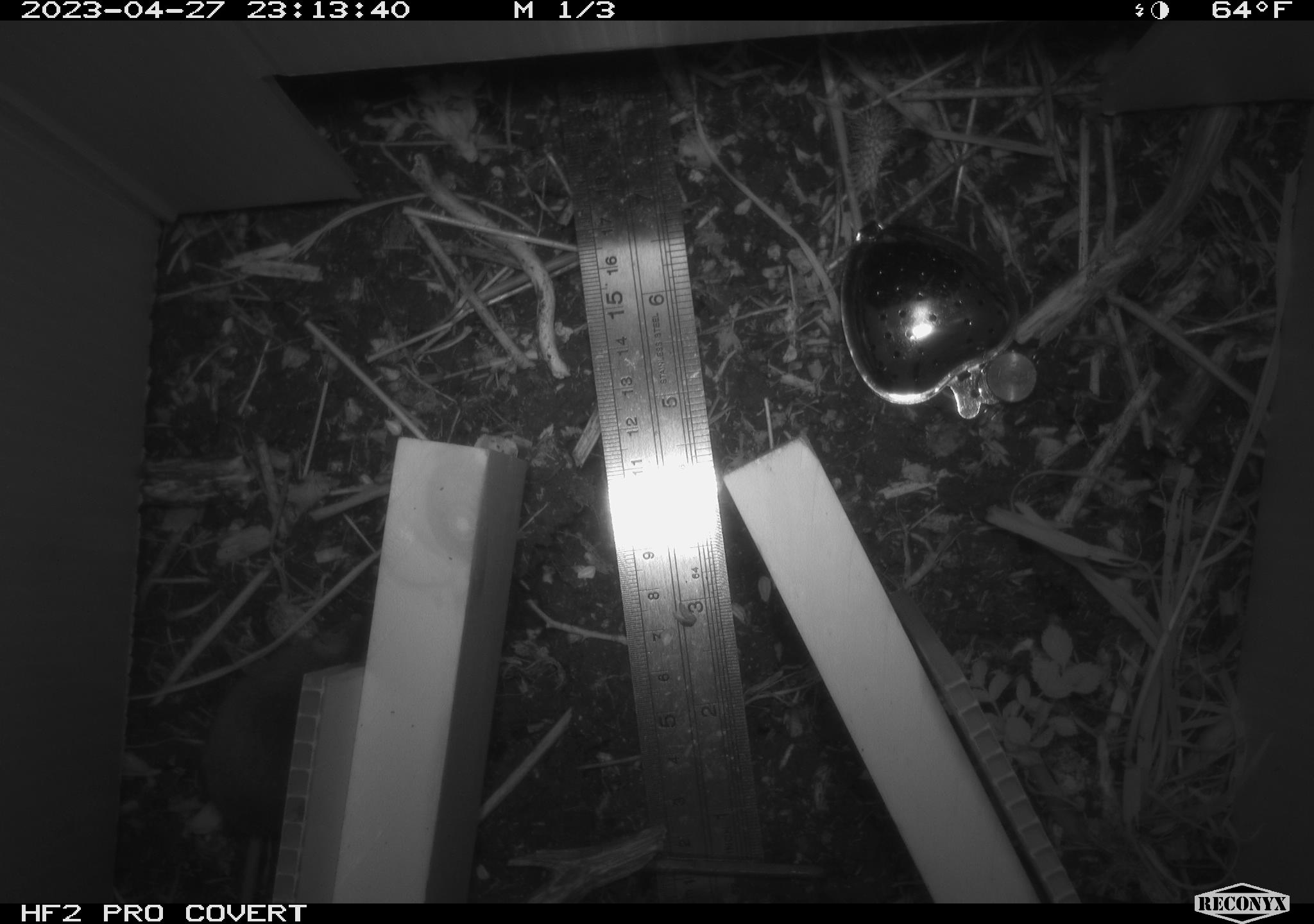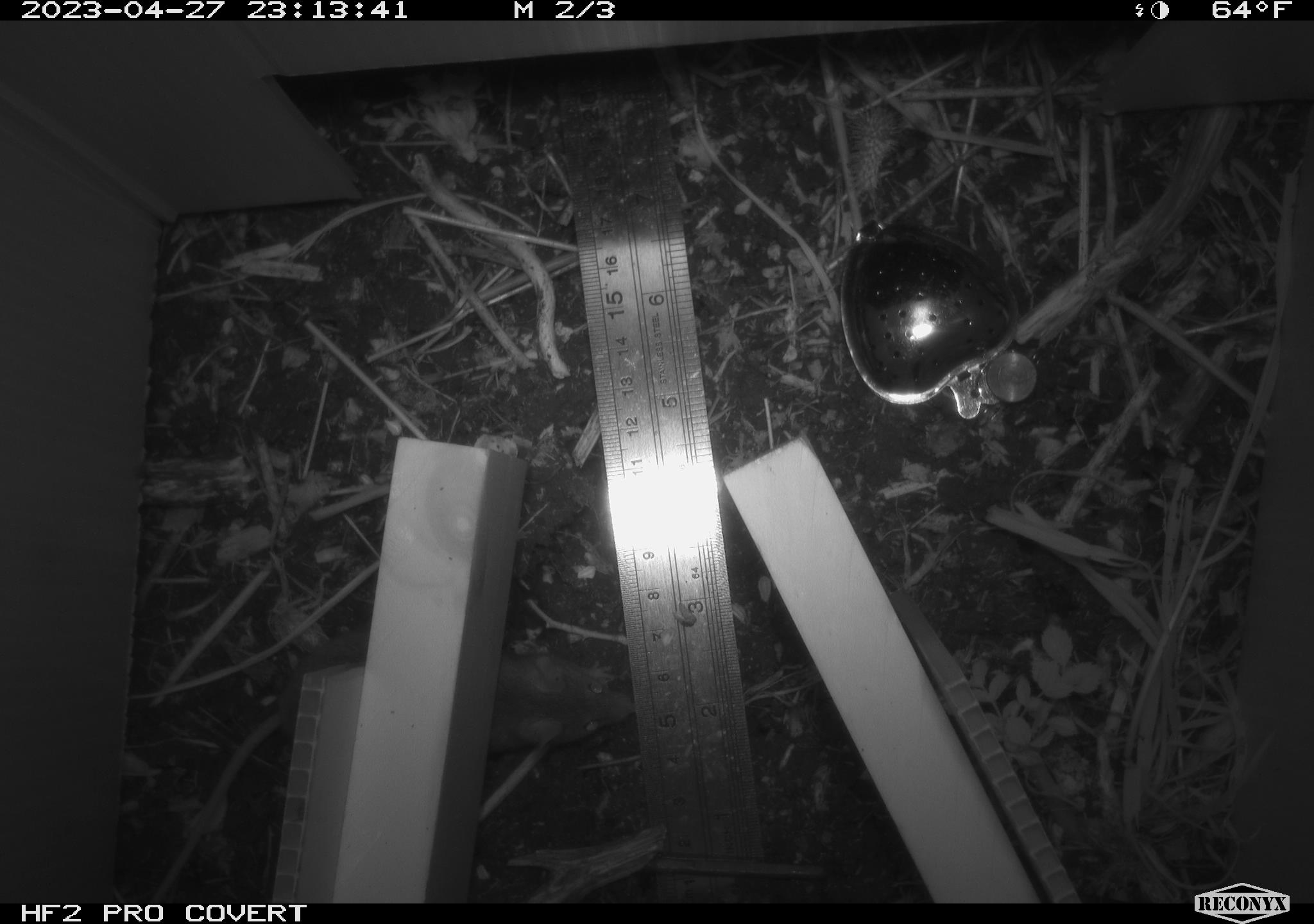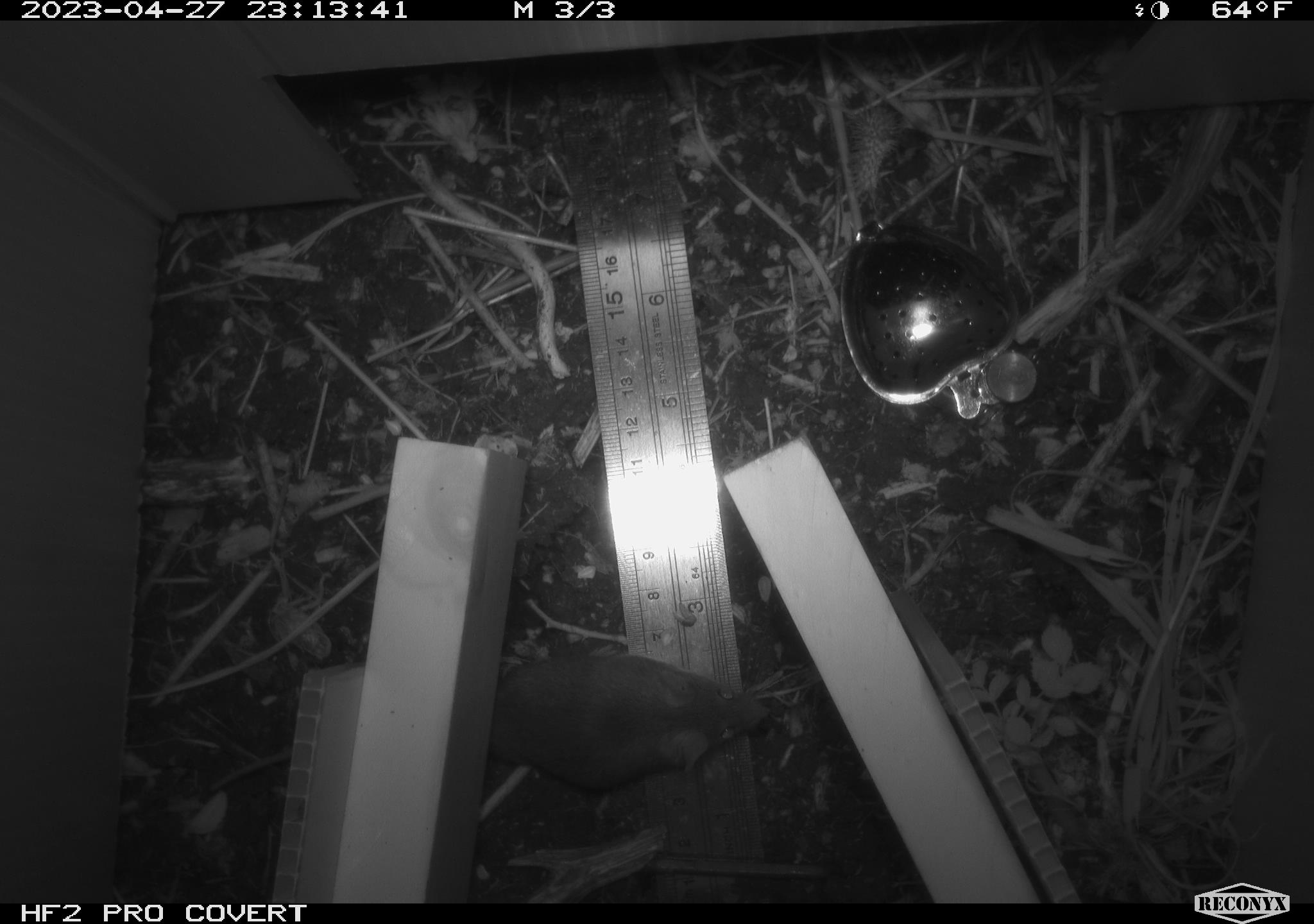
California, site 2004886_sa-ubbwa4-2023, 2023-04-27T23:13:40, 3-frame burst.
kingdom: Animalia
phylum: Chordata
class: Mammalia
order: Rodentia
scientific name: Rodentia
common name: mouse species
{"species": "mouse species (Rodentia)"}